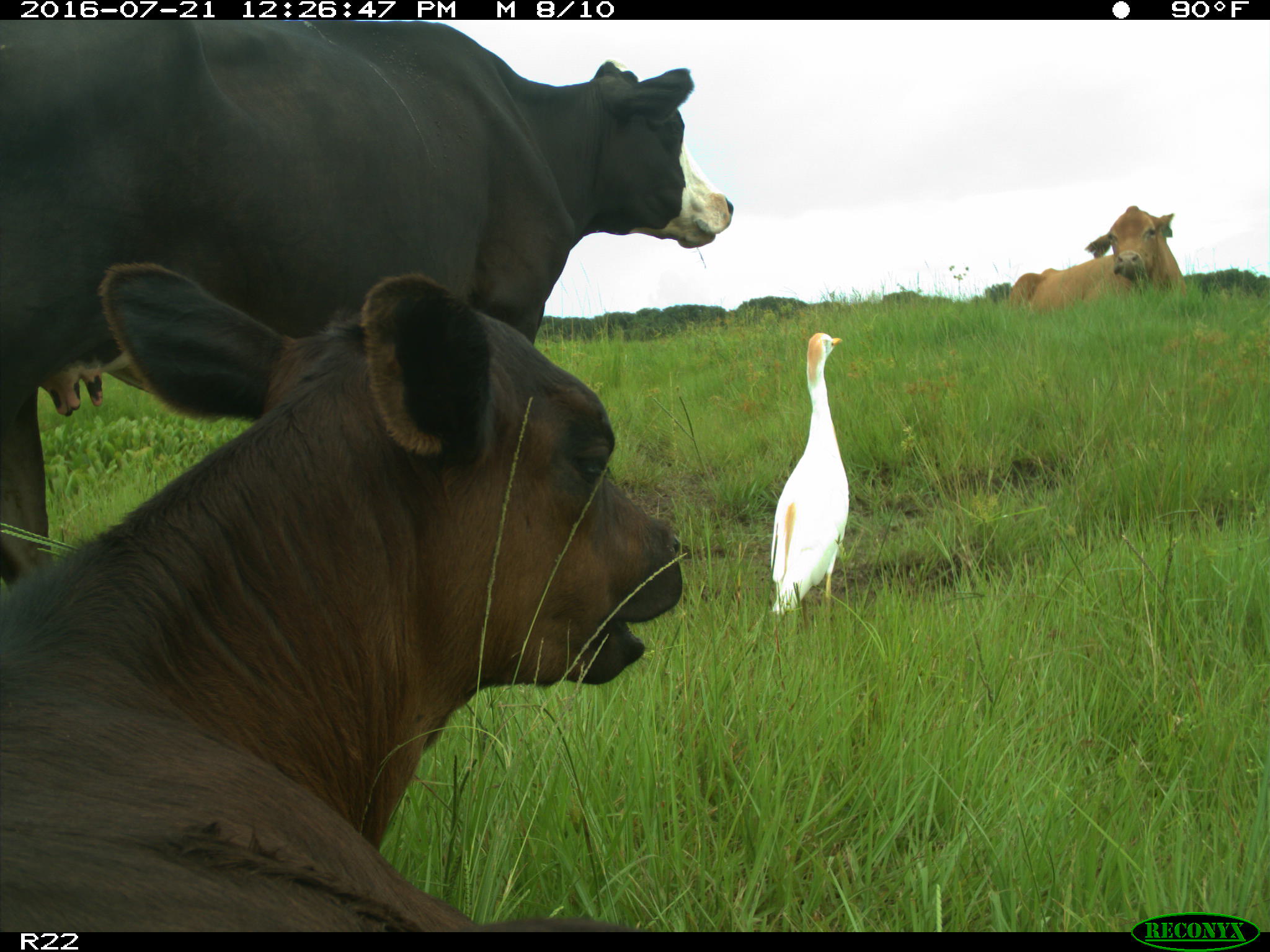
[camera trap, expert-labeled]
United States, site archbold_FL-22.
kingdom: Animalia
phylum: Chordata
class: Mammalia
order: Artiodactyla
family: Bovidae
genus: Bos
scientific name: Bos taurus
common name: domestic cow